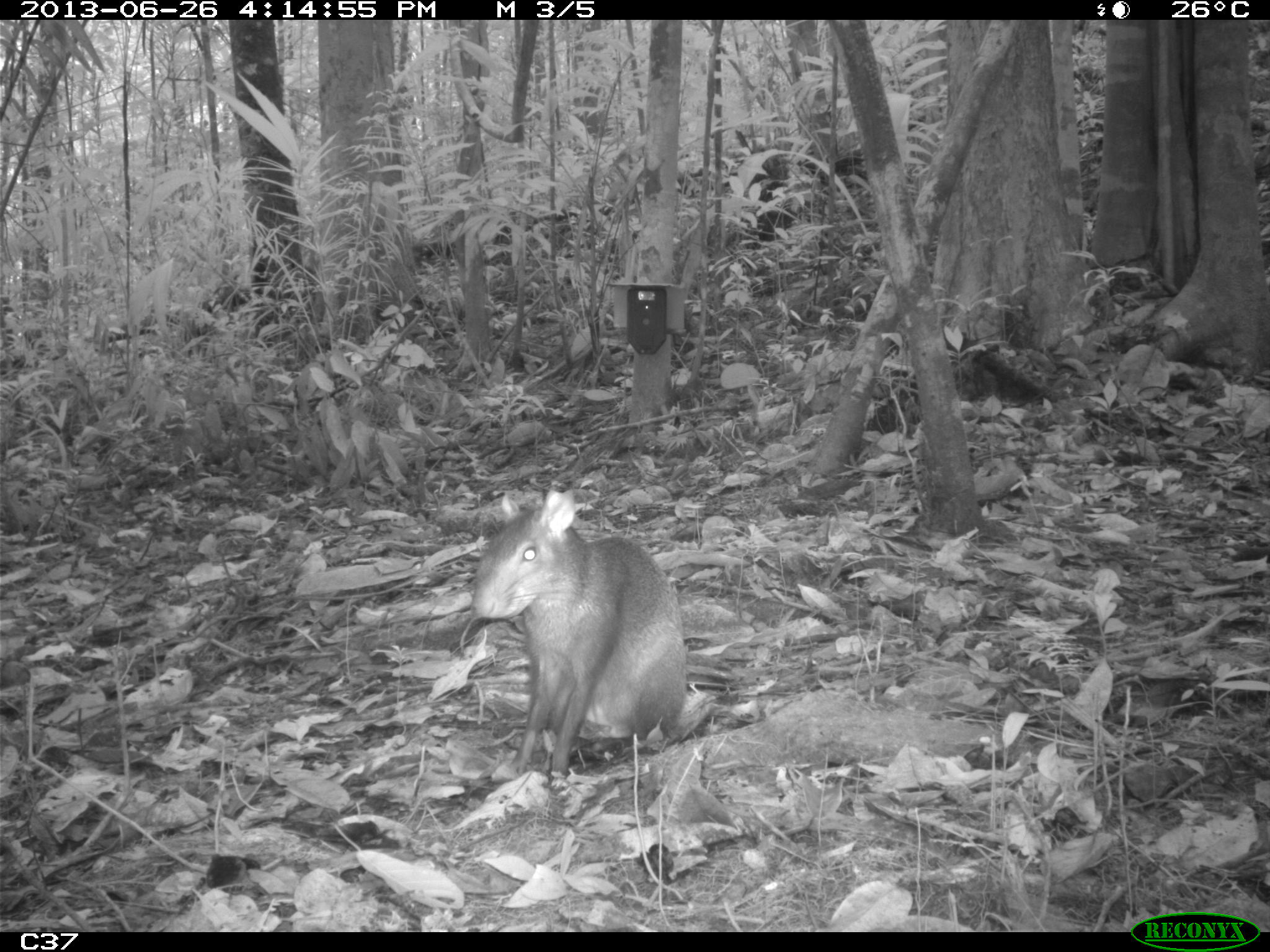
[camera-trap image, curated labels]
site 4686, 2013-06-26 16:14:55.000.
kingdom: Animalia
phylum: Chordata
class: Mammalia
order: Rodentia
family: Dasyproctidae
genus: Dasyprocta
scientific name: Dasyprocta leporina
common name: red-rumped agouti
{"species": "Dasyprocta leporina (red-rumped agouti)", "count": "1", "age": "adult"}